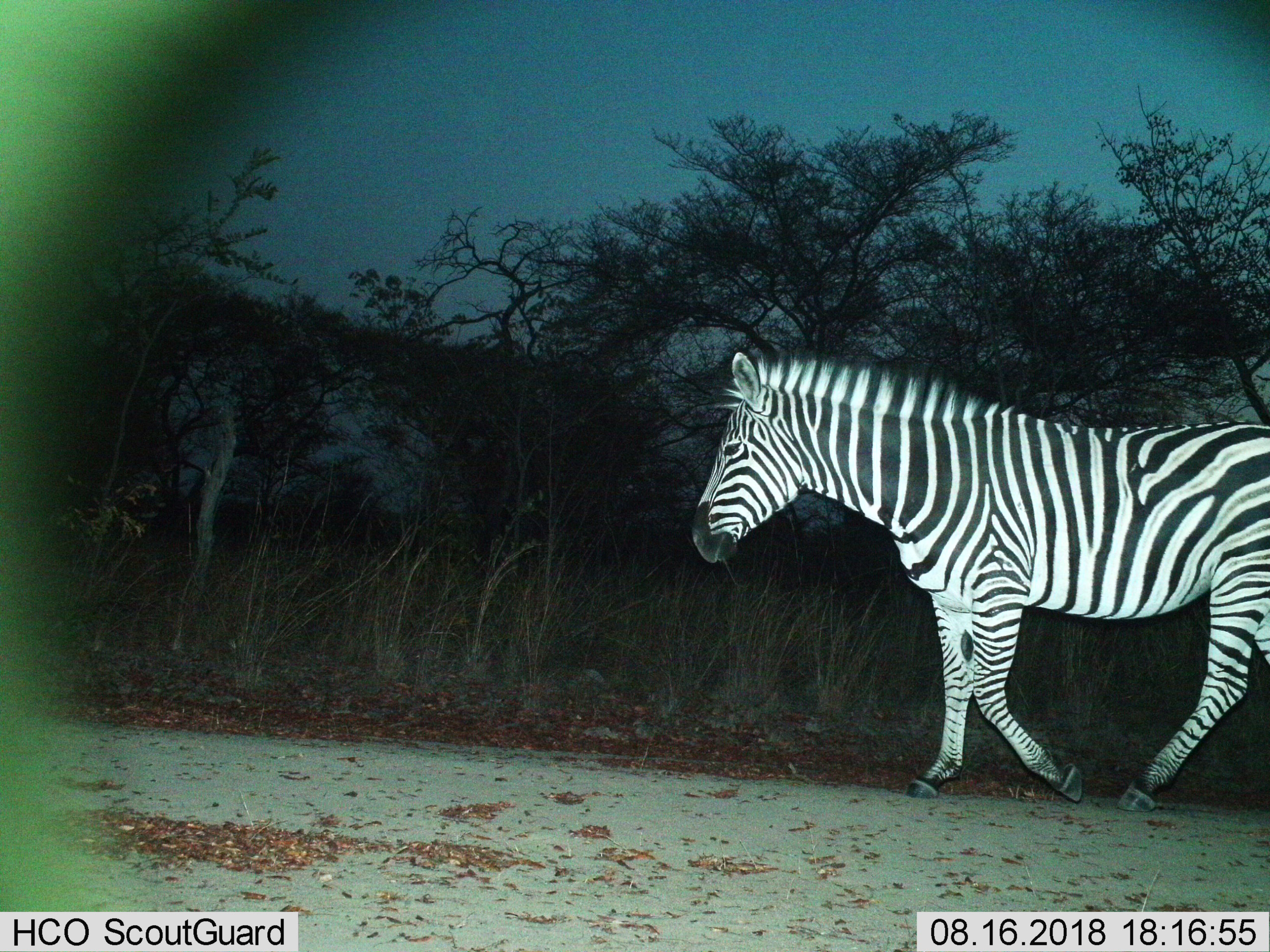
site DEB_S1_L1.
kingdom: Animalia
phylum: Chordata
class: Mammalia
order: Perissodactyla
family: Equidae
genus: Equus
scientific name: Equus quagga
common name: plains zebra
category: zebraplains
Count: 1.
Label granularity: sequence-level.